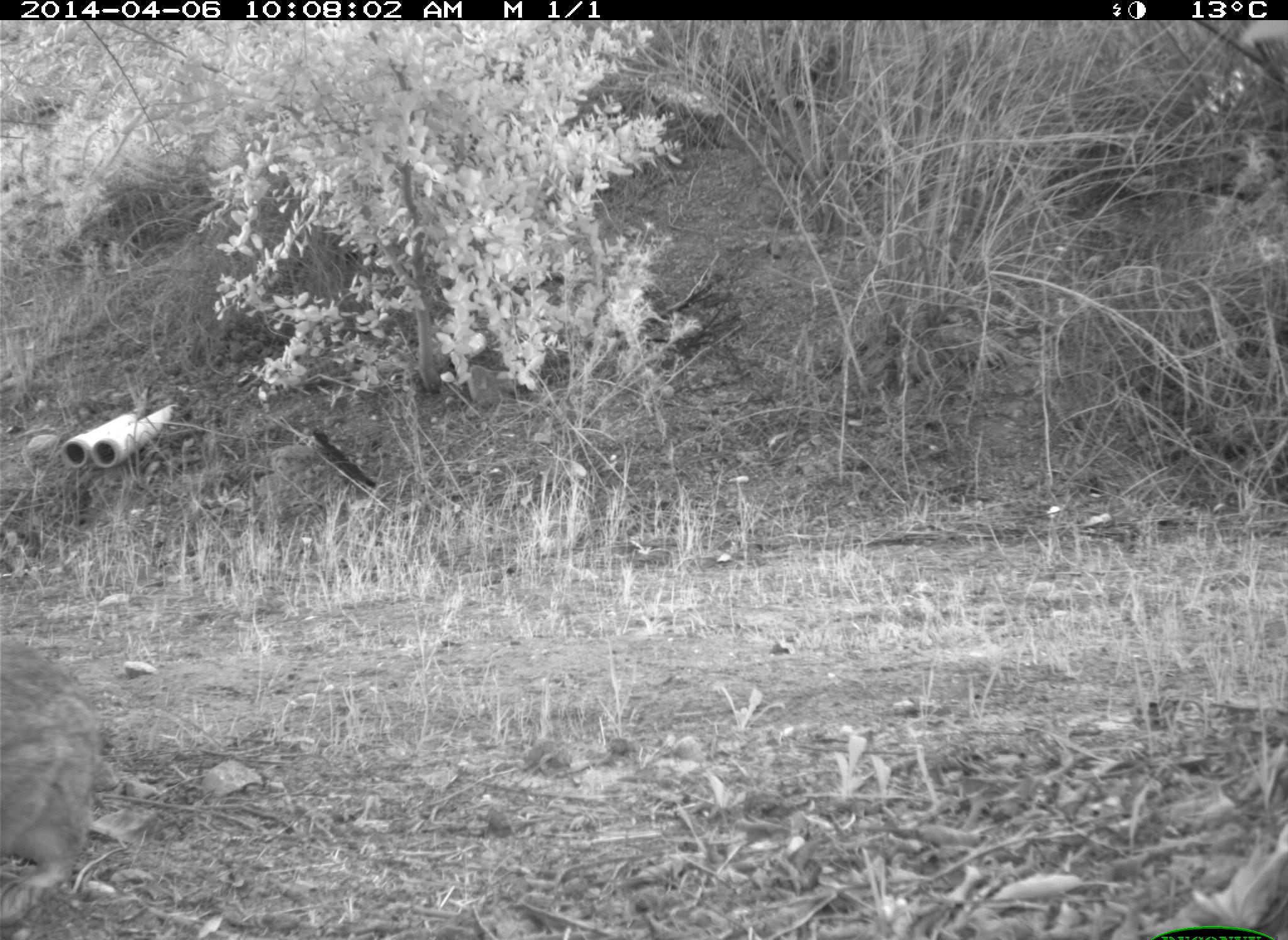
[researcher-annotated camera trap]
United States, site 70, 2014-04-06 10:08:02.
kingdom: Animalia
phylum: Chordata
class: Mammalia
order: Lagomorpha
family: Leporidae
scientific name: Leporidae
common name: rabbits and hares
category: rabbit